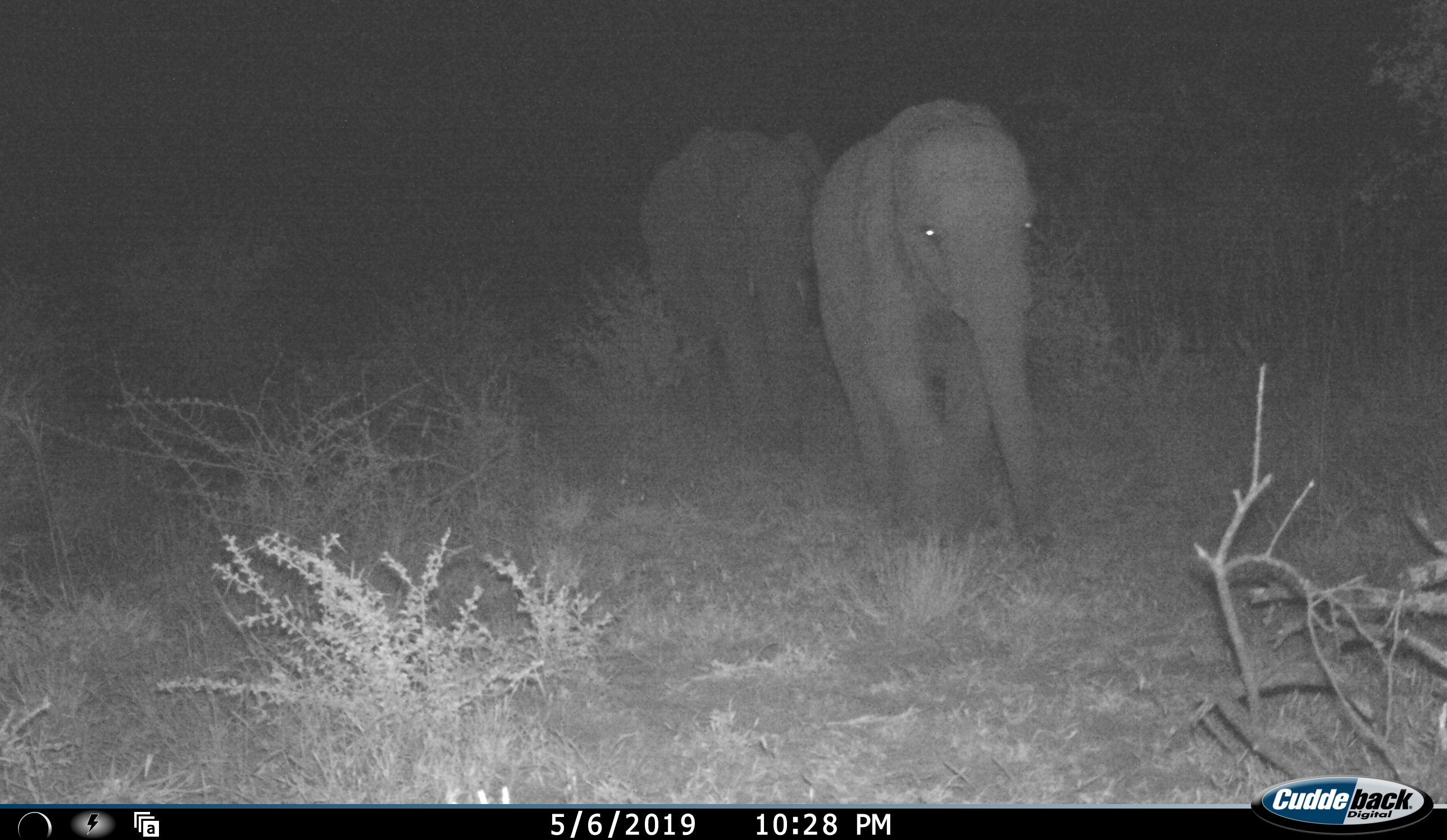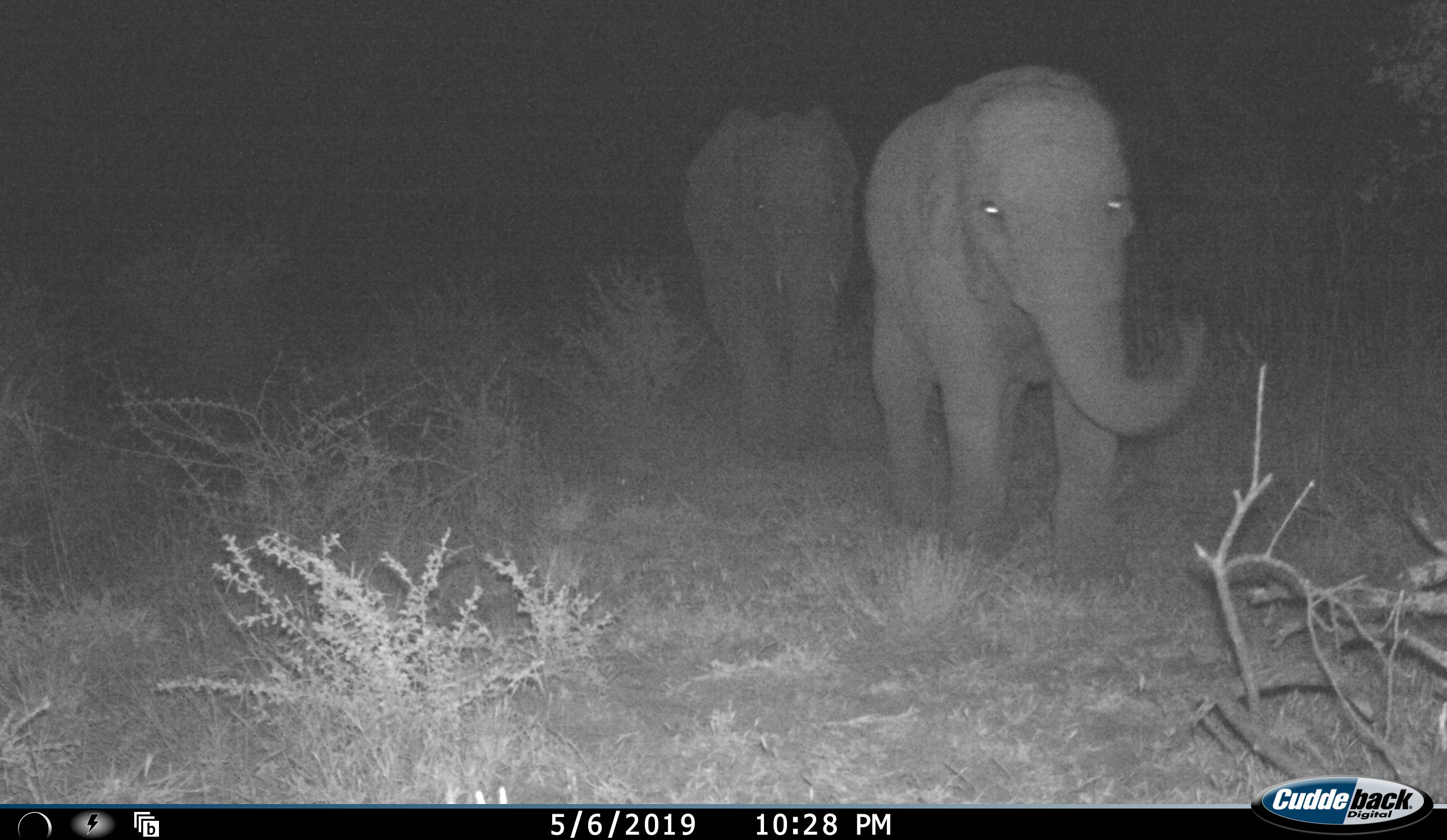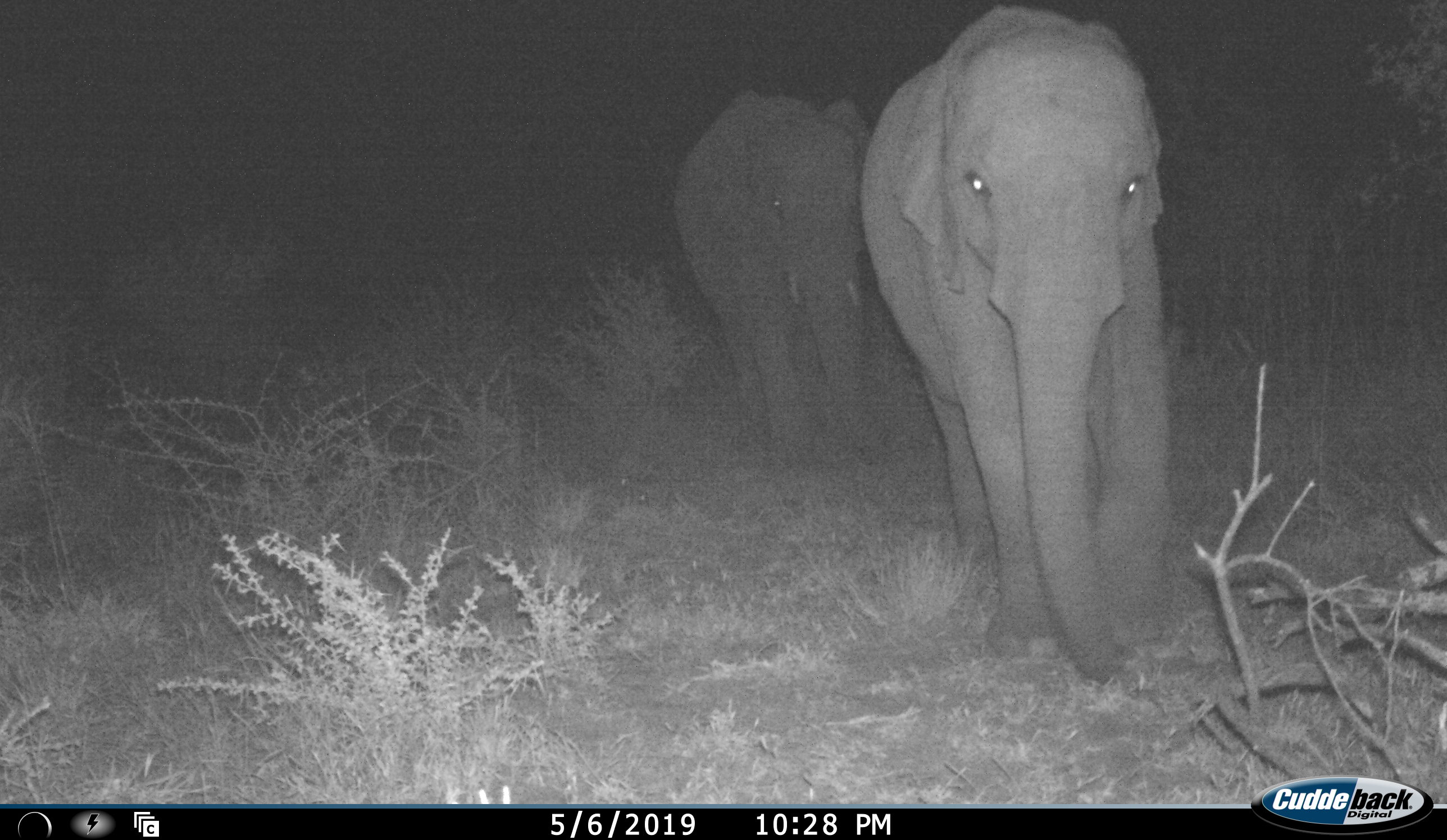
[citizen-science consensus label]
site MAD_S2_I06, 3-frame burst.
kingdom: Animalia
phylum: Chordata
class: Mammalia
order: Proboscidea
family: Elephantidae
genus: Loxodonta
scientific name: Loxodonta africana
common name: african bush elephant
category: elephant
Elephant (african bush elephant) (Loxodonta africana), count 2. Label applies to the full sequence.